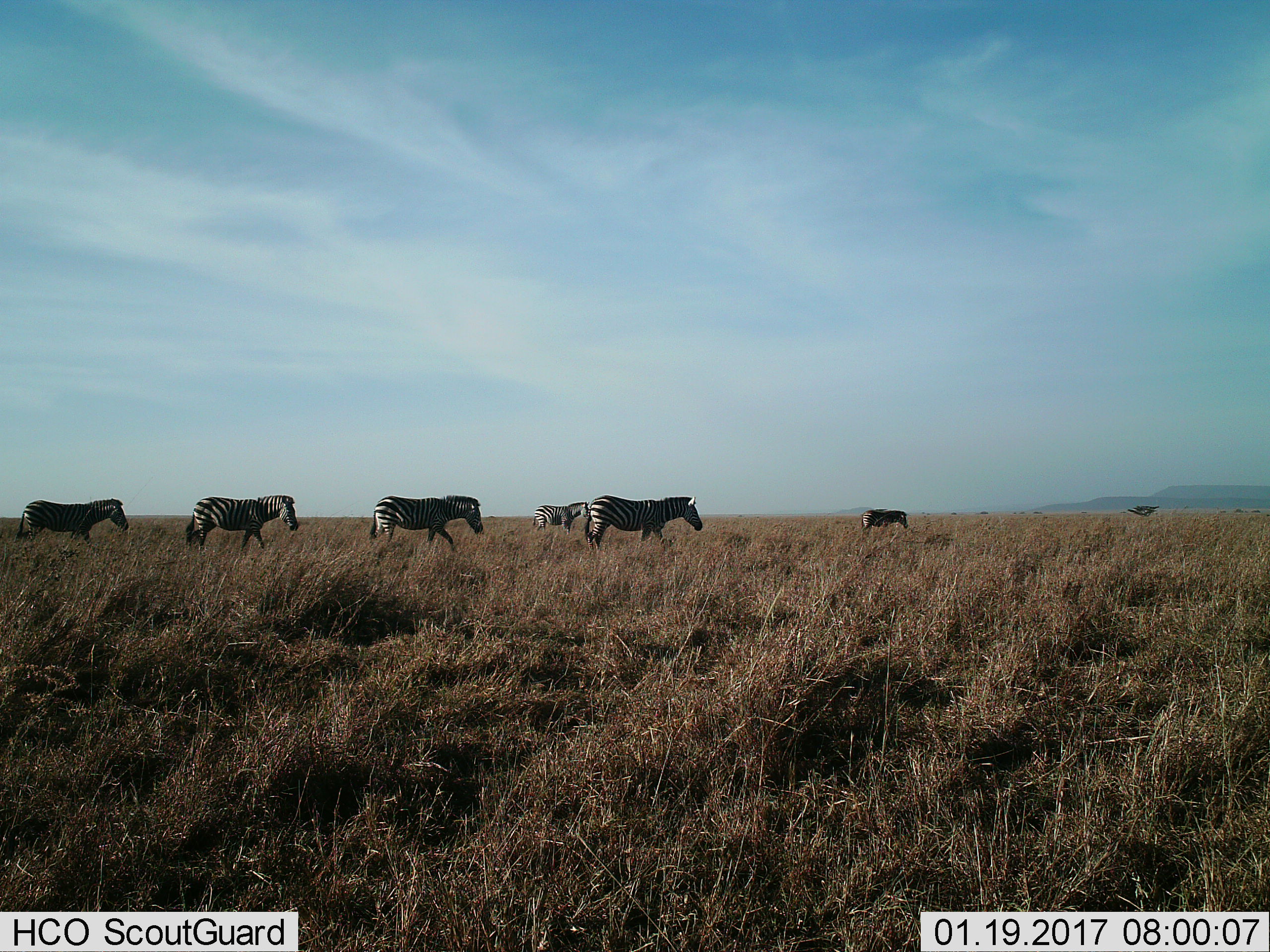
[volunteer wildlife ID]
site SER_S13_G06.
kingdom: Animalia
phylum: Chordata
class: Mammalia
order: Perissodactyla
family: Equidae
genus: Equus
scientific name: Equus quagga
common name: plains zebra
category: zebraplains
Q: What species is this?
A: Zebraplains (plains zebra) (Equus quagga).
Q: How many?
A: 6.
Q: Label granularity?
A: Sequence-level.